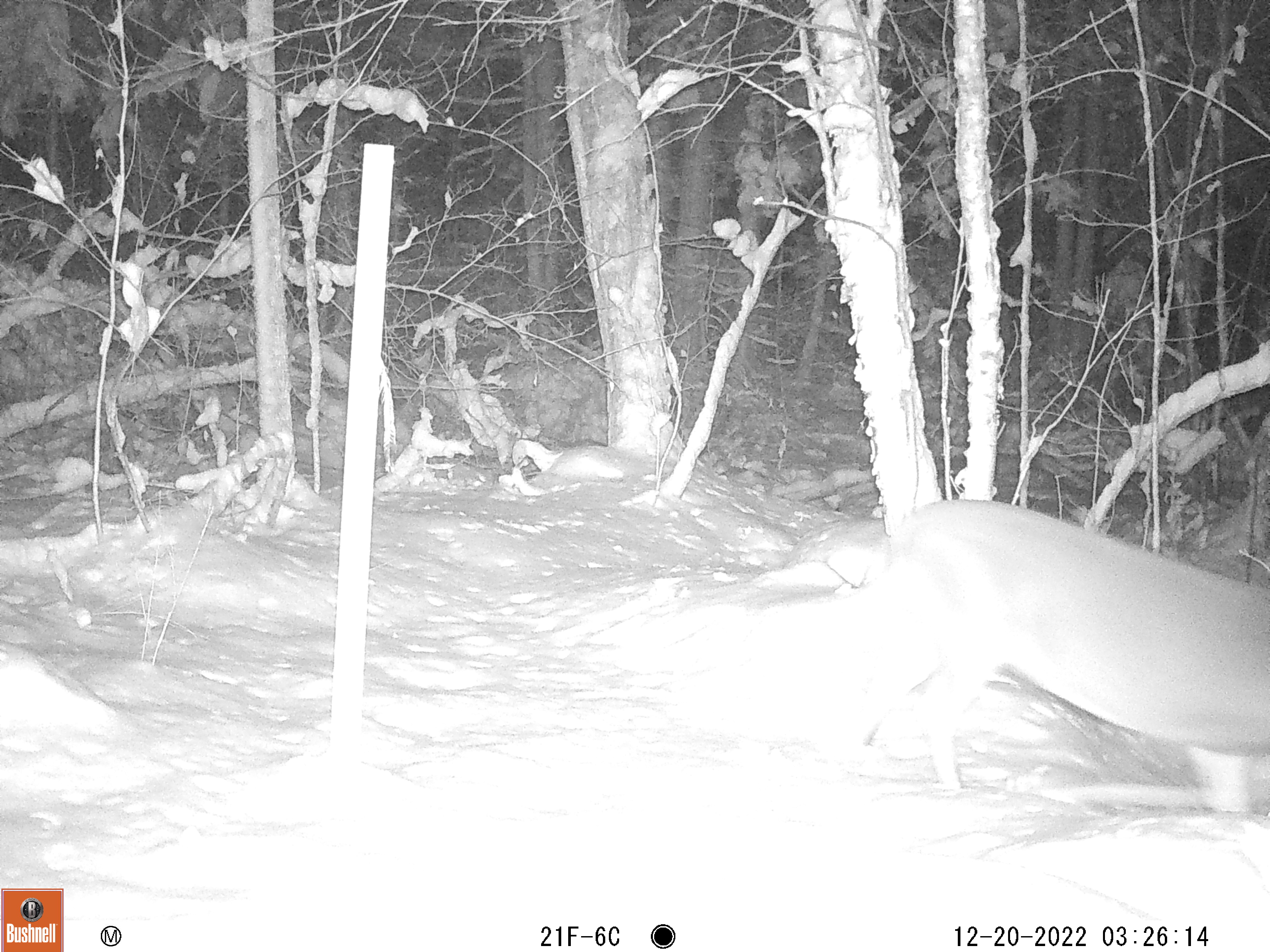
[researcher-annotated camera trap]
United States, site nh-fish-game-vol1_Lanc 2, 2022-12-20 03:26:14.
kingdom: Animalia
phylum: Chordata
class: Mammalia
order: Artiodactyla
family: Cervidae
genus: Odocoileus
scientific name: Odocoileus virginianus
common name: white-tailed deer